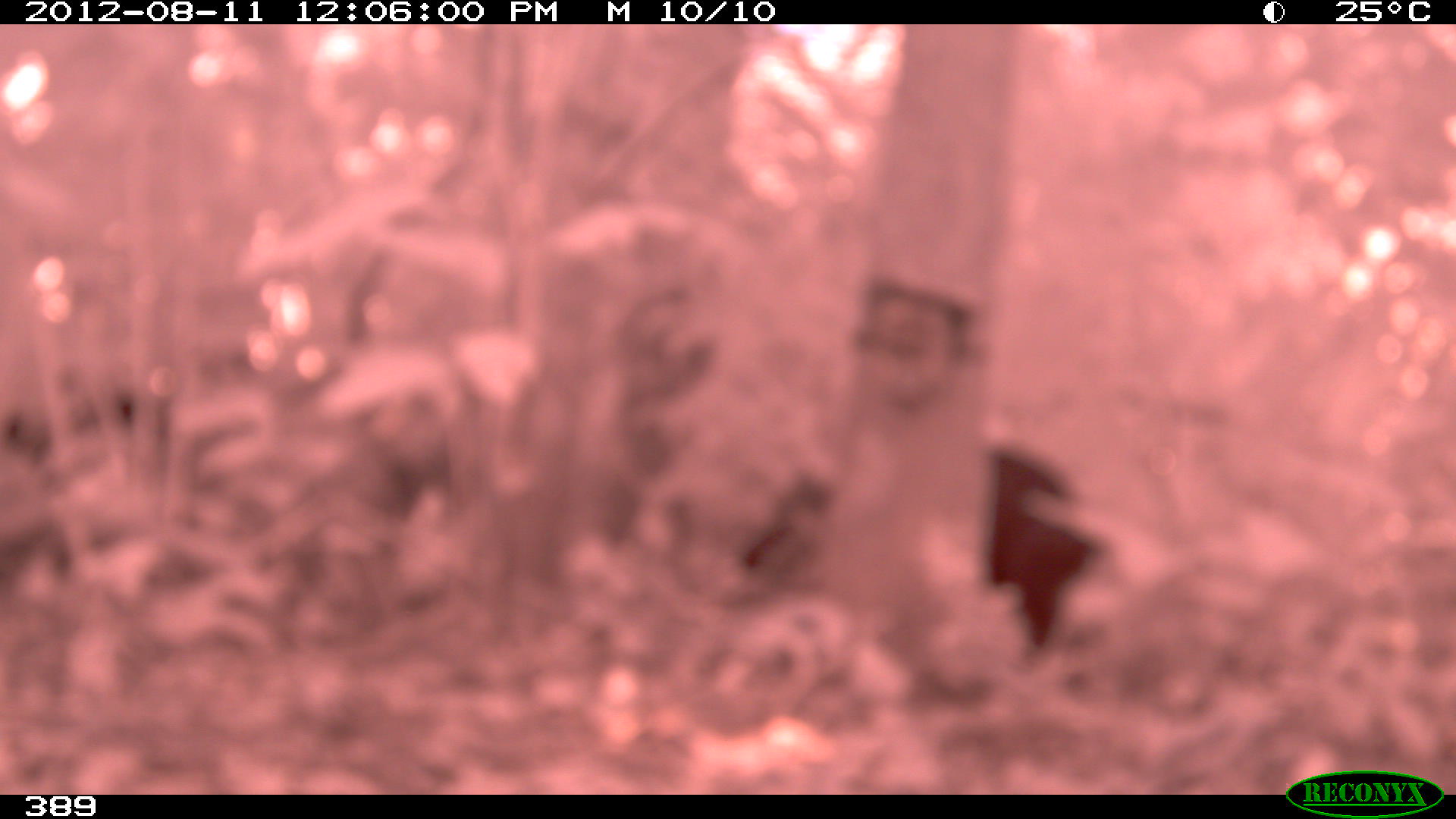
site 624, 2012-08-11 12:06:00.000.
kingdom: Animalia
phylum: Chordata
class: Mammalia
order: Artiodactyla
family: Tayassuidae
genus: Tayassu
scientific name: Tayassu pecari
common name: white-lipped peccary